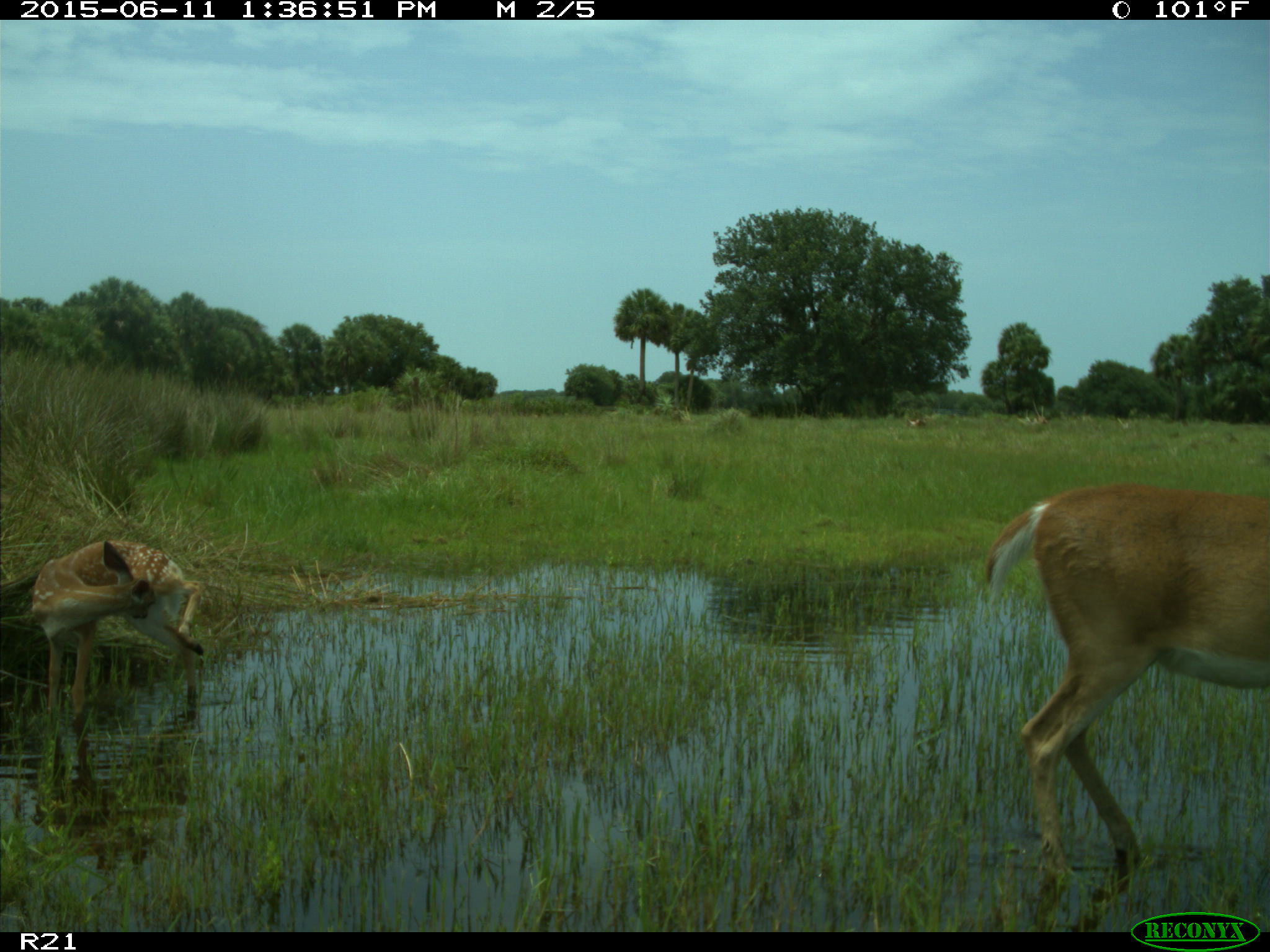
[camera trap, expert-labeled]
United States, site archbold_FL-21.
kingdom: Animalia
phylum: Chordata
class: Mammalia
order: Artiodactyla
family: Cervidae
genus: Odocoileus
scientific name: Odocoileus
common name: deer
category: unidentified deer